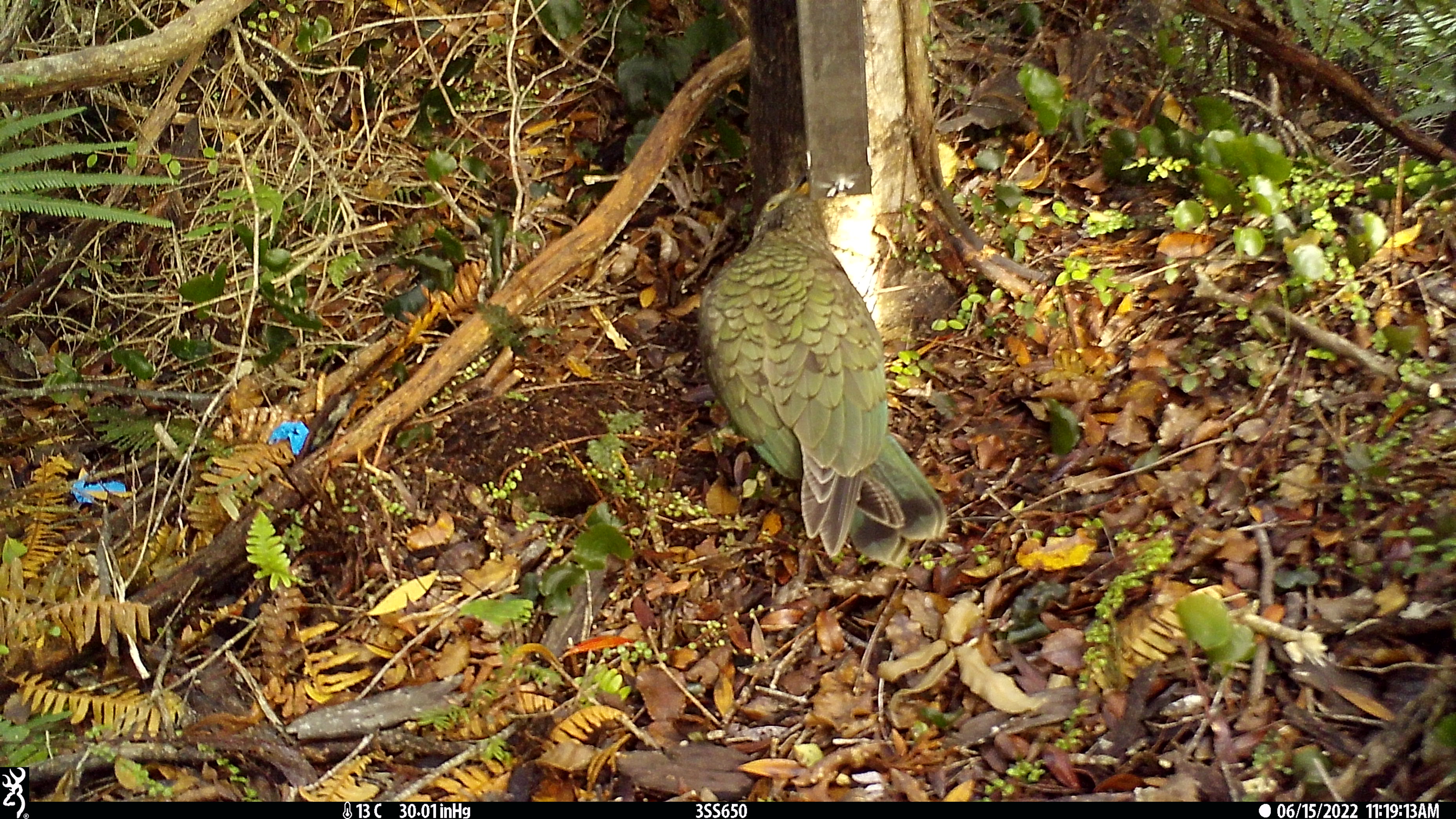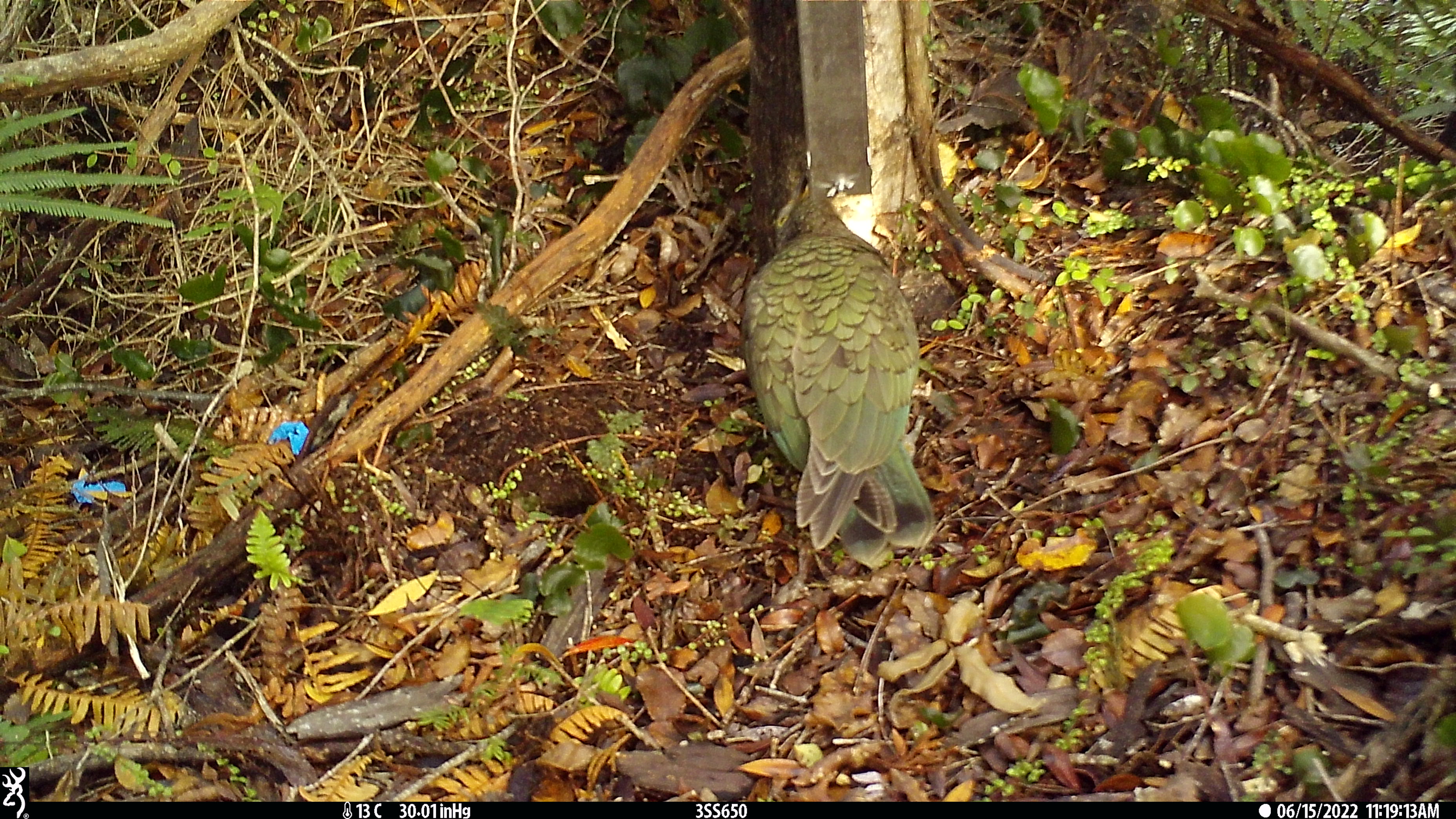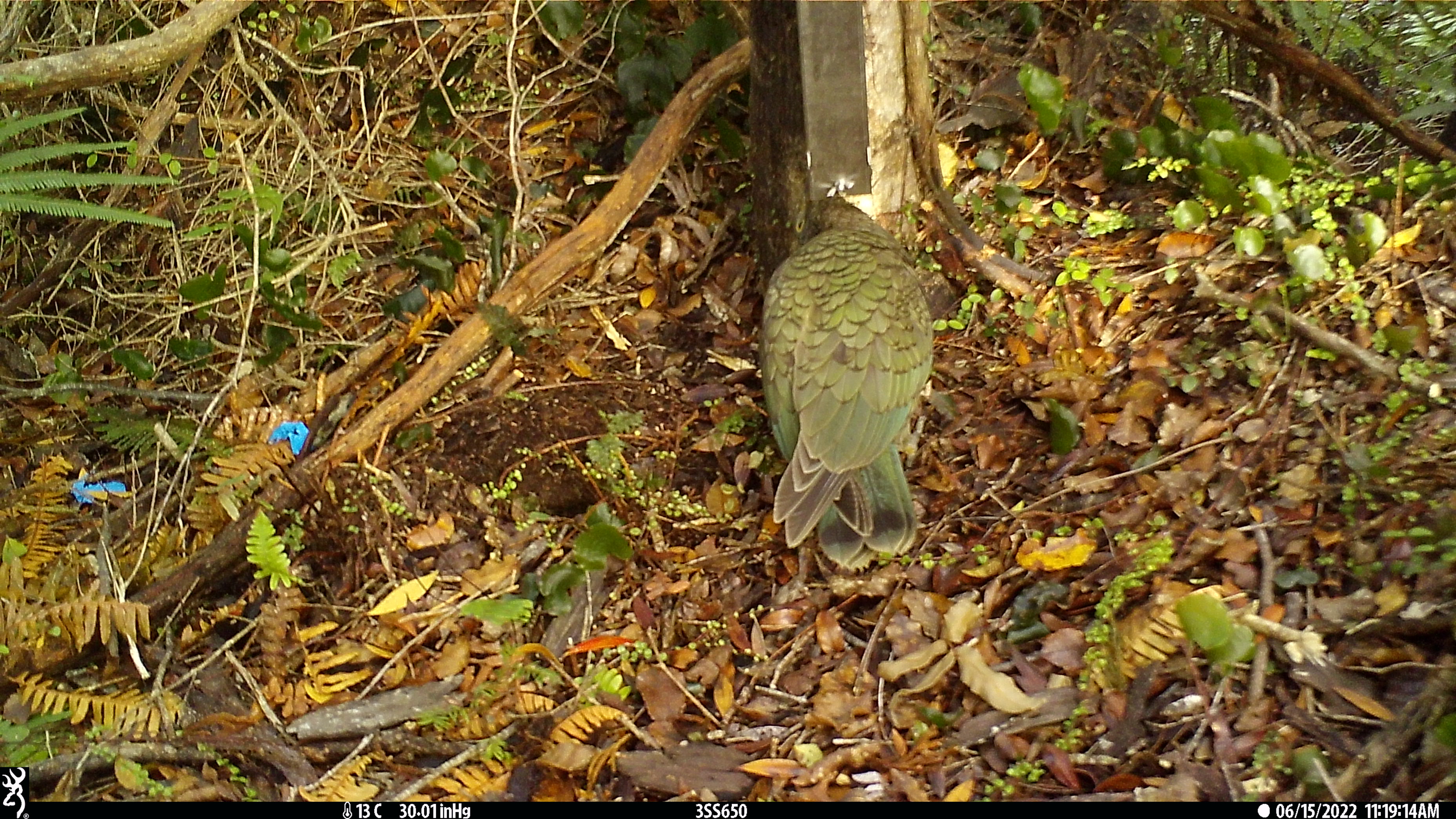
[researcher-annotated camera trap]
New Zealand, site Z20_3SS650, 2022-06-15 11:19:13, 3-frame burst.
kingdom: Animalia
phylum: Chordata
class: Aves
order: Psittaciformes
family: Strigopidae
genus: Nestor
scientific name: Nestor notabilis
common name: kea